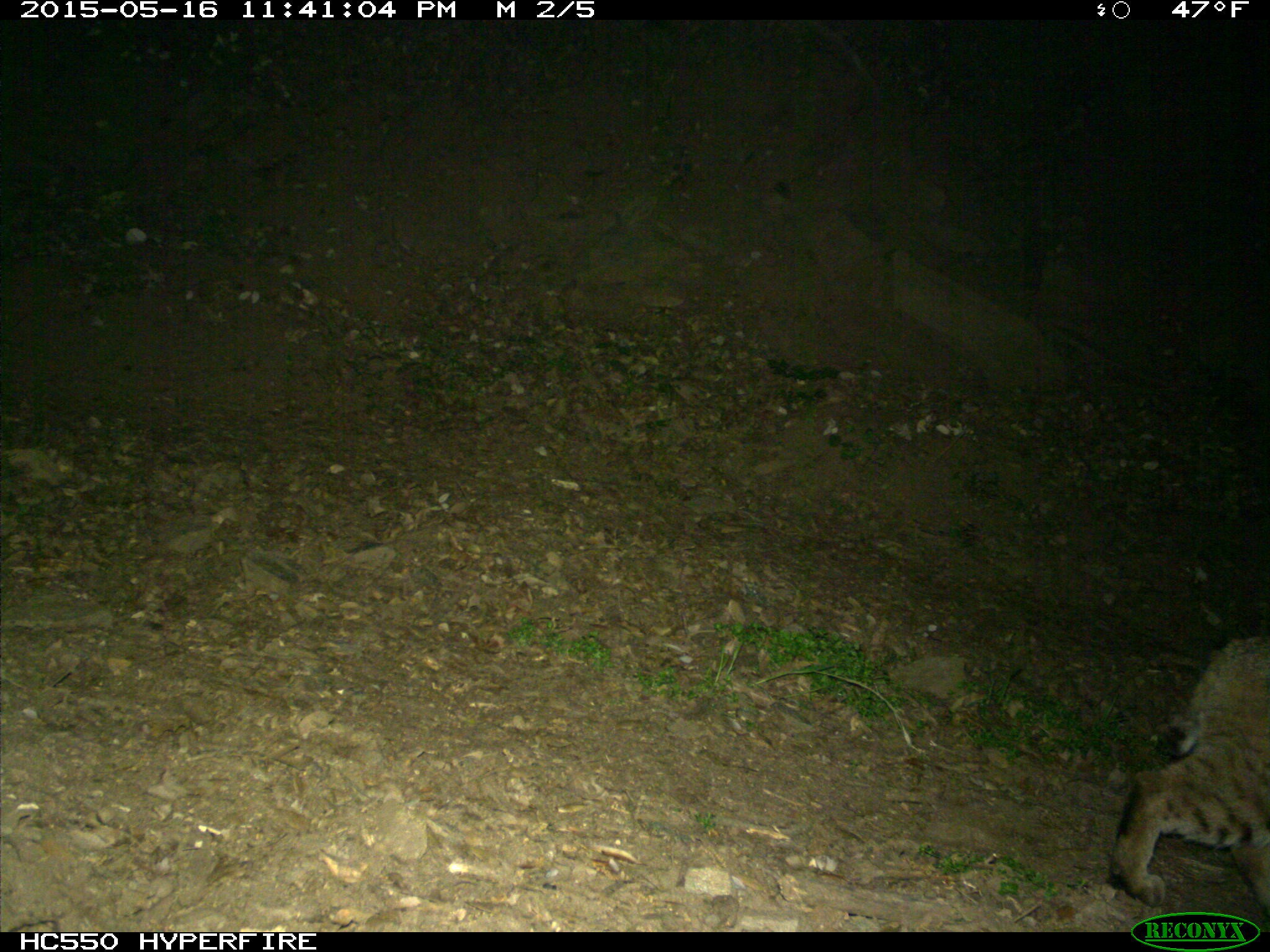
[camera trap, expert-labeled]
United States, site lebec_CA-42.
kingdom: Animalia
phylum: Chordata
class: Mammalia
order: Carnivora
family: Felidae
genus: Lynx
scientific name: Lynx rufus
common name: bobcat